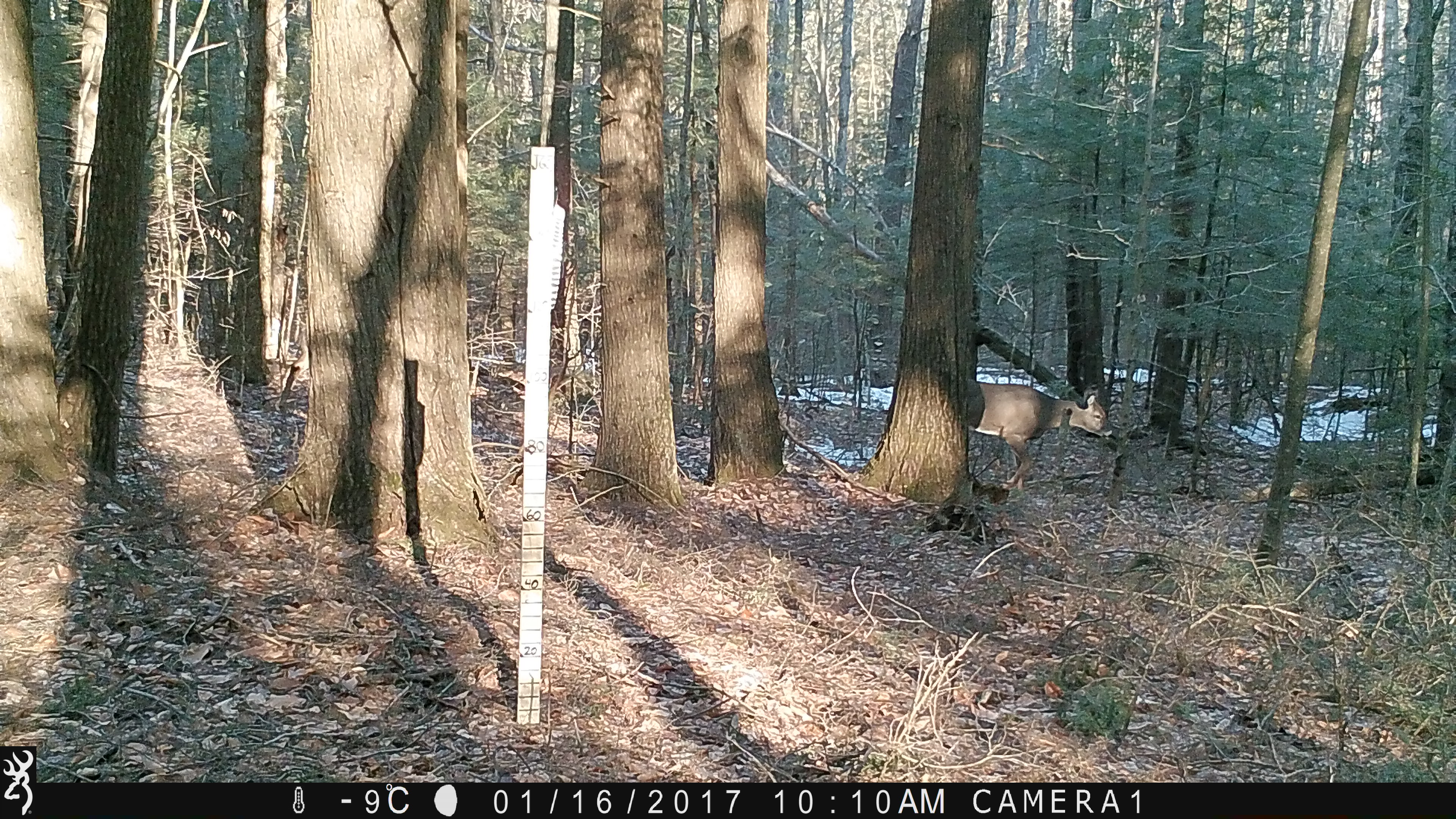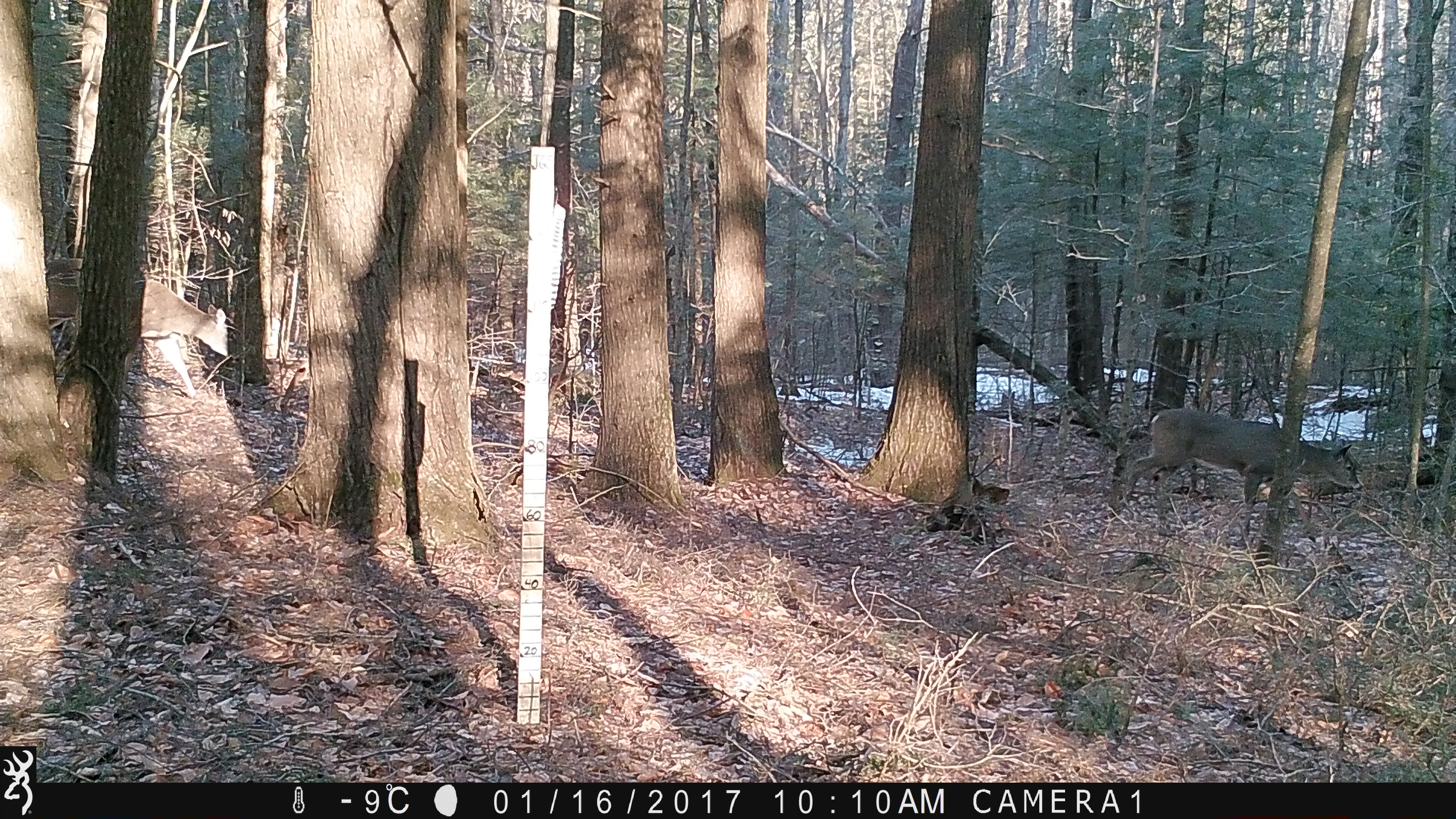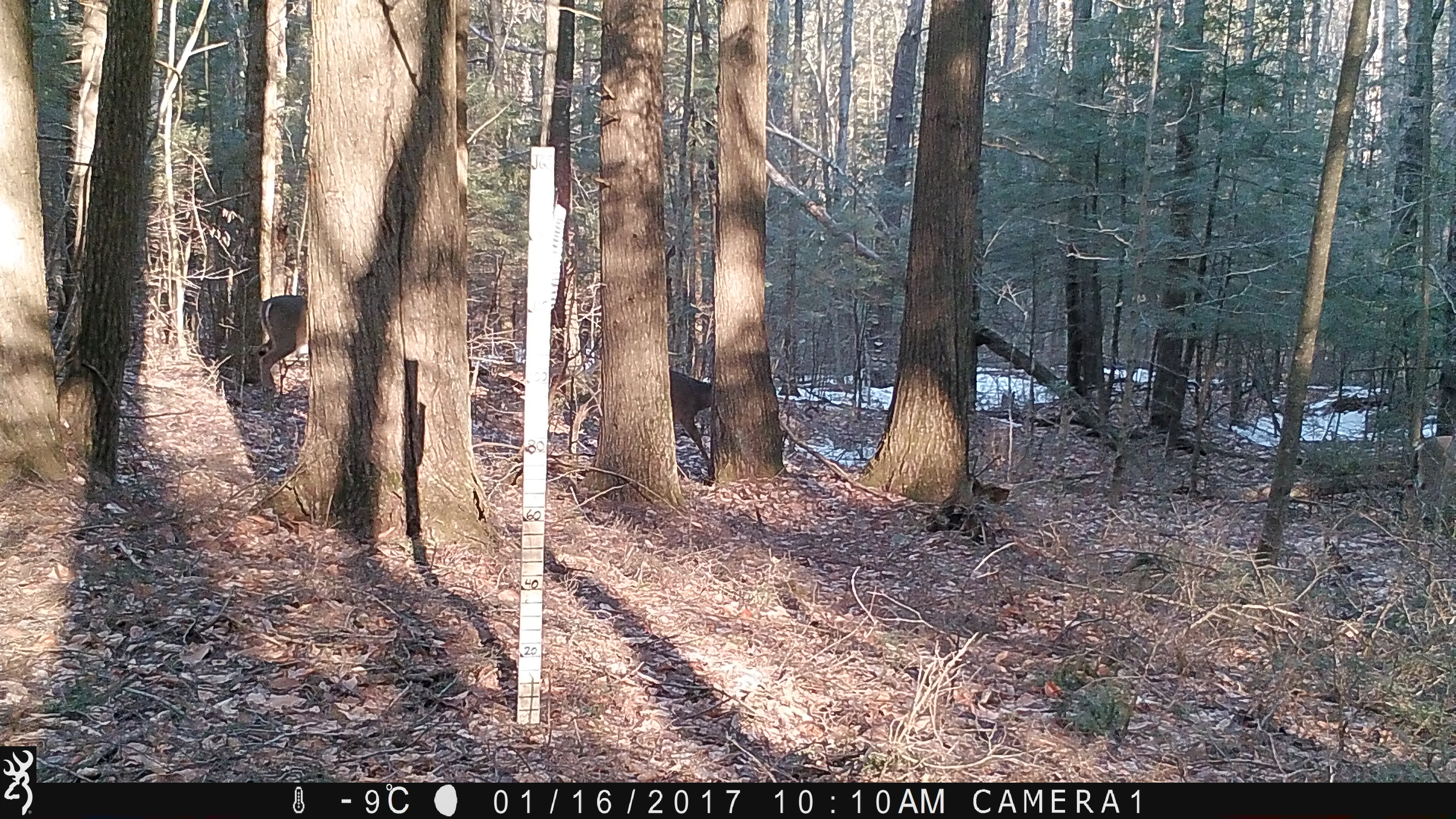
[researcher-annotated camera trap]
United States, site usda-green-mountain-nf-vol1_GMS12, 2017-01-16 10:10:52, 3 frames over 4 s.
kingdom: Animalia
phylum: Chordata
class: Mammalia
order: Artiodactyla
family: Cervidae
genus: Odocoileus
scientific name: Odocoileus virginianus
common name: white-tailed deer